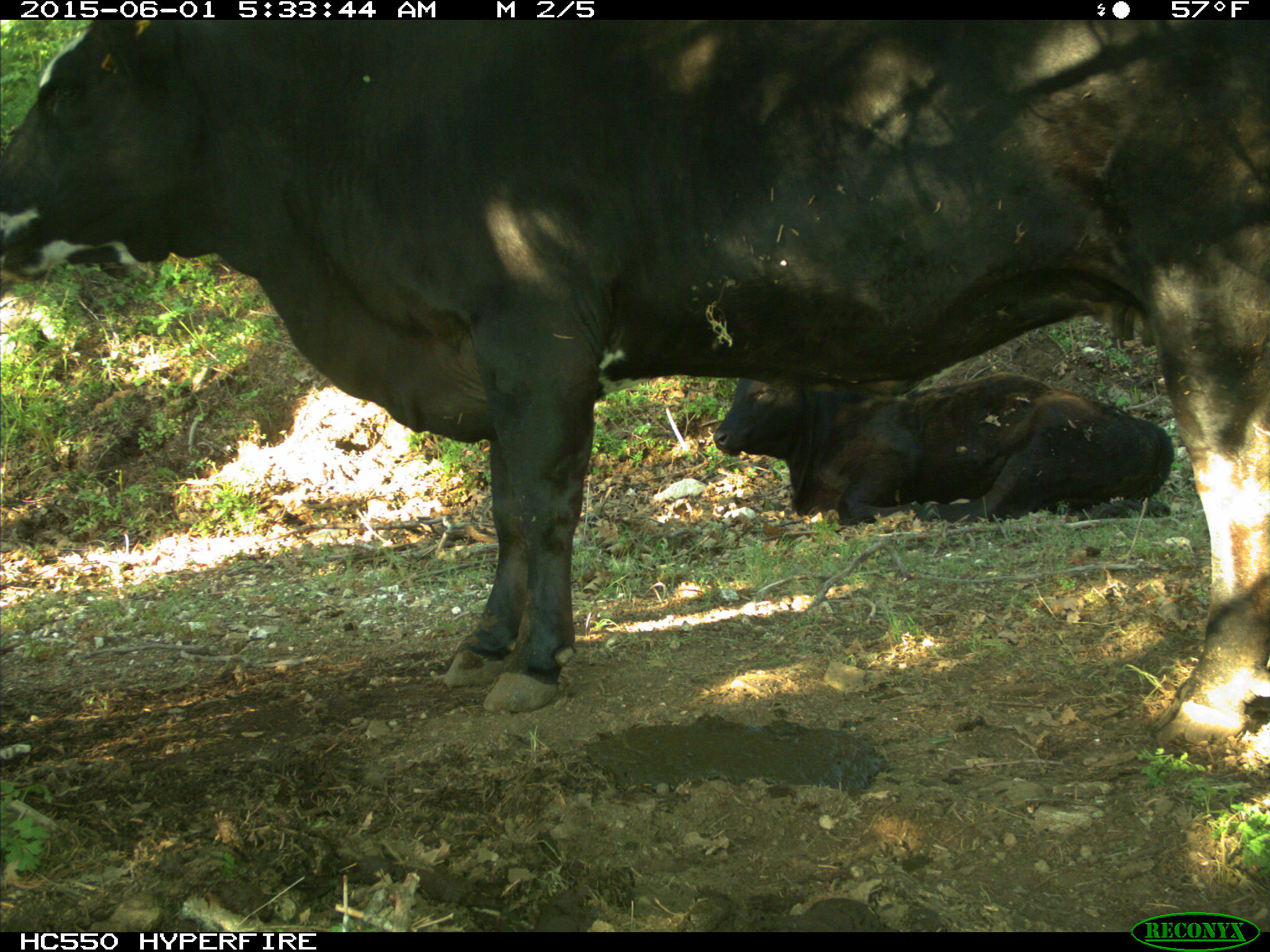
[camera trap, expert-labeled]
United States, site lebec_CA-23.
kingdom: Animalia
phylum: Chordata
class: Mammalia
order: Artiodactyla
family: Bovidae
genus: Bos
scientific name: Bos taurus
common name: domestic cow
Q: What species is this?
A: Bos taurus (domestic cow).